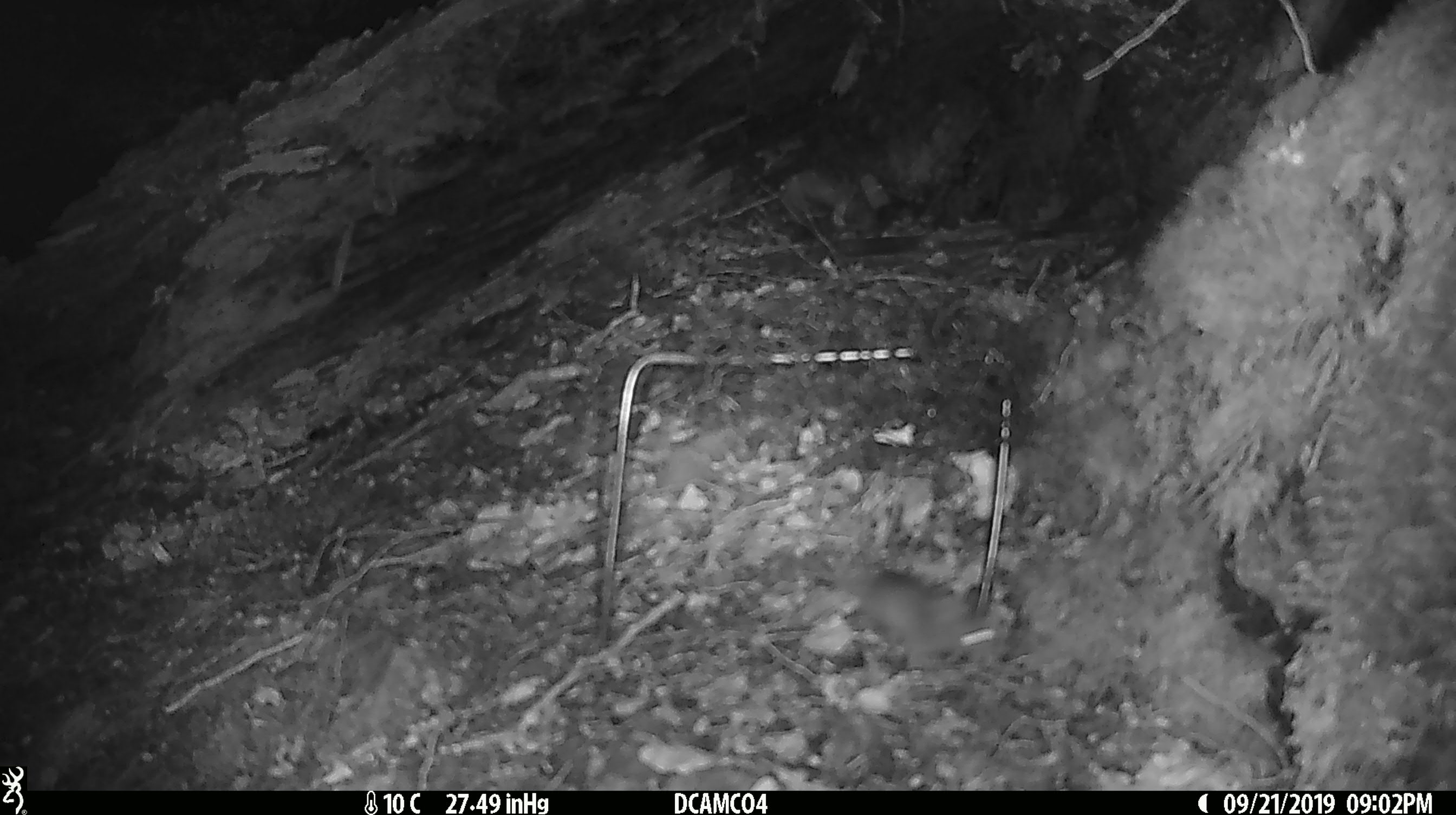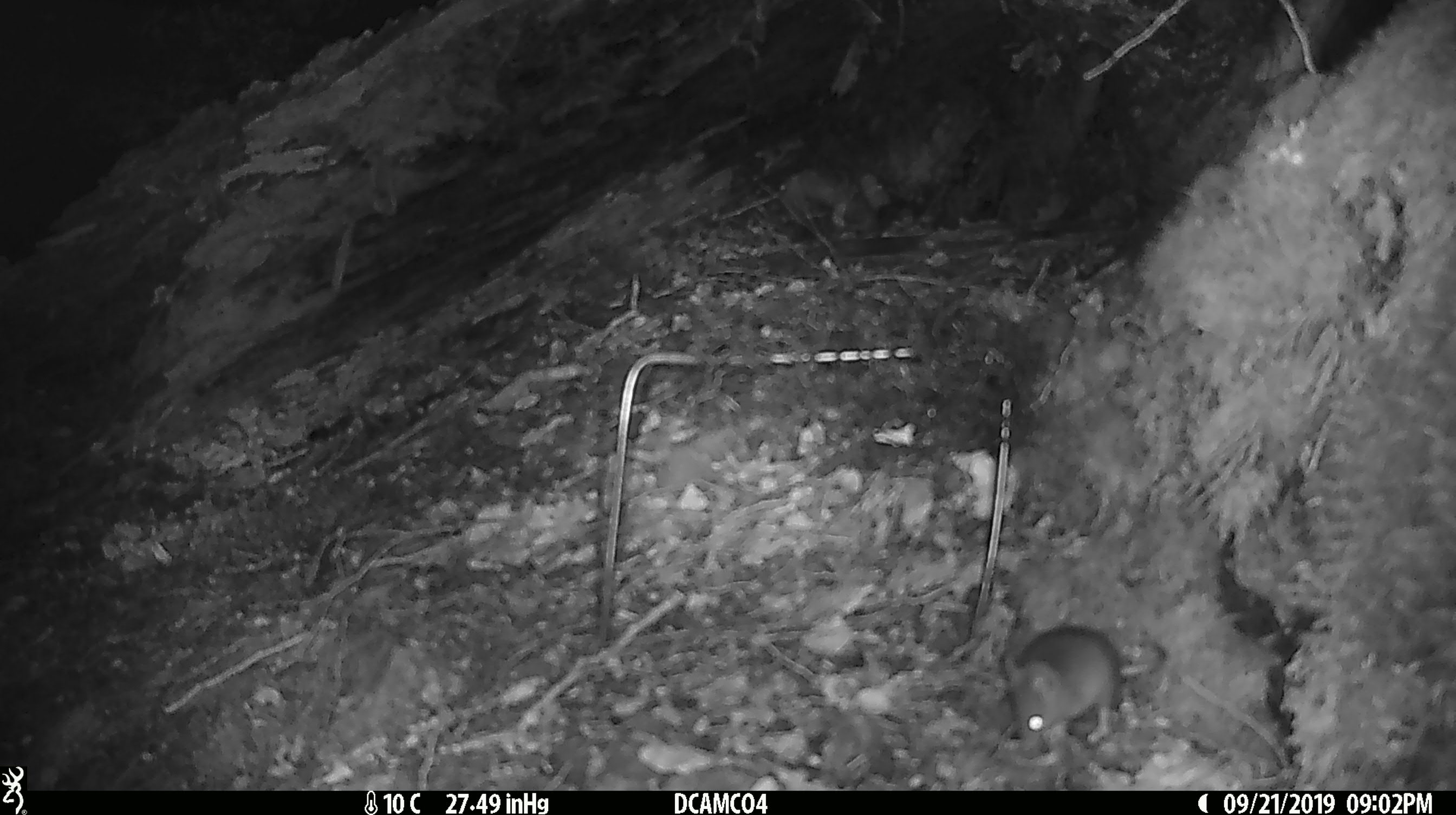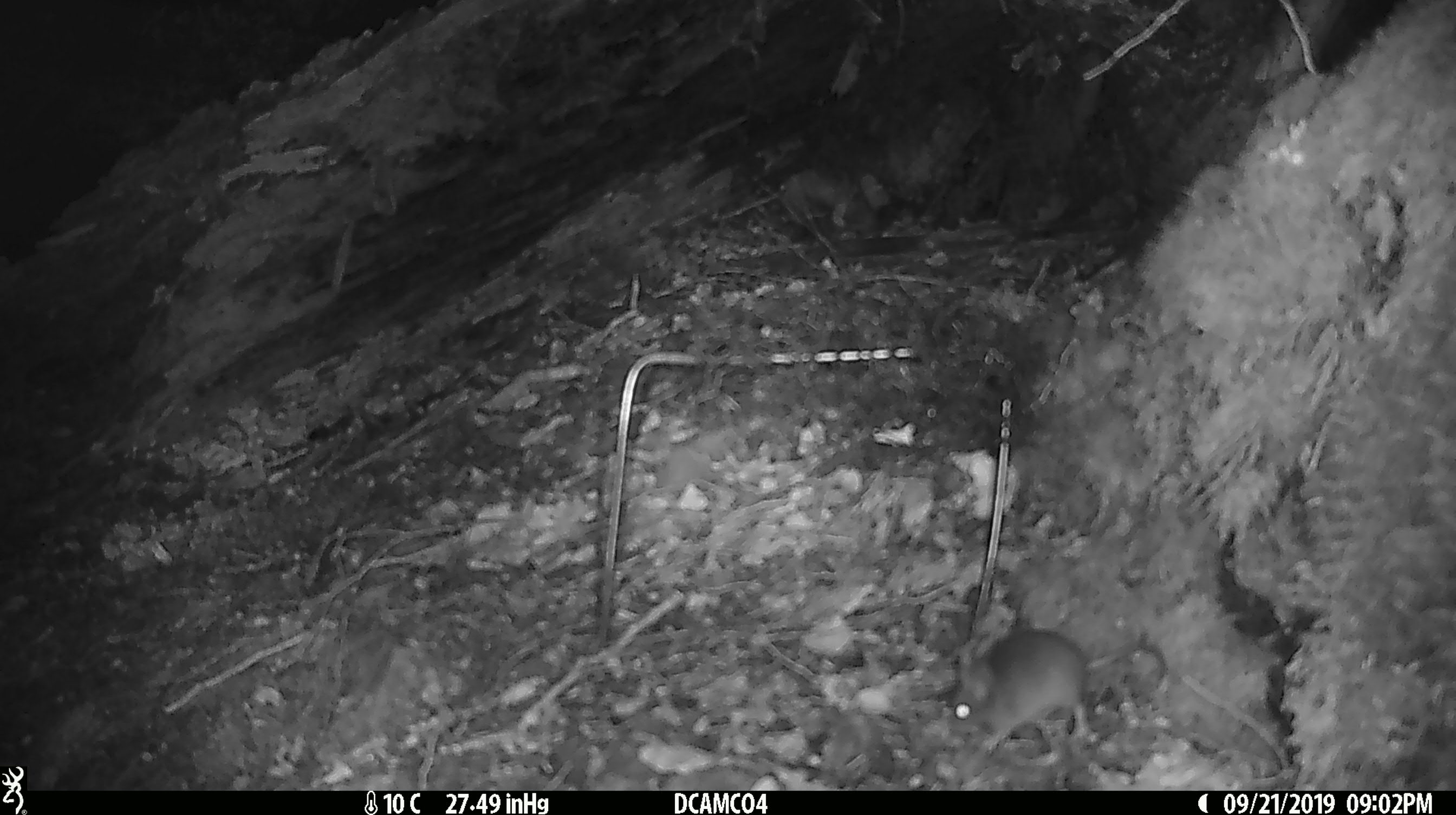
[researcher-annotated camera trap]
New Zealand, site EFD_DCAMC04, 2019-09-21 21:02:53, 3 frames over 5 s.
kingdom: Animalia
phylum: Chordata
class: Mammalia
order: Rodentia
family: Muridae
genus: Mus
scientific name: Mus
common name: mouse